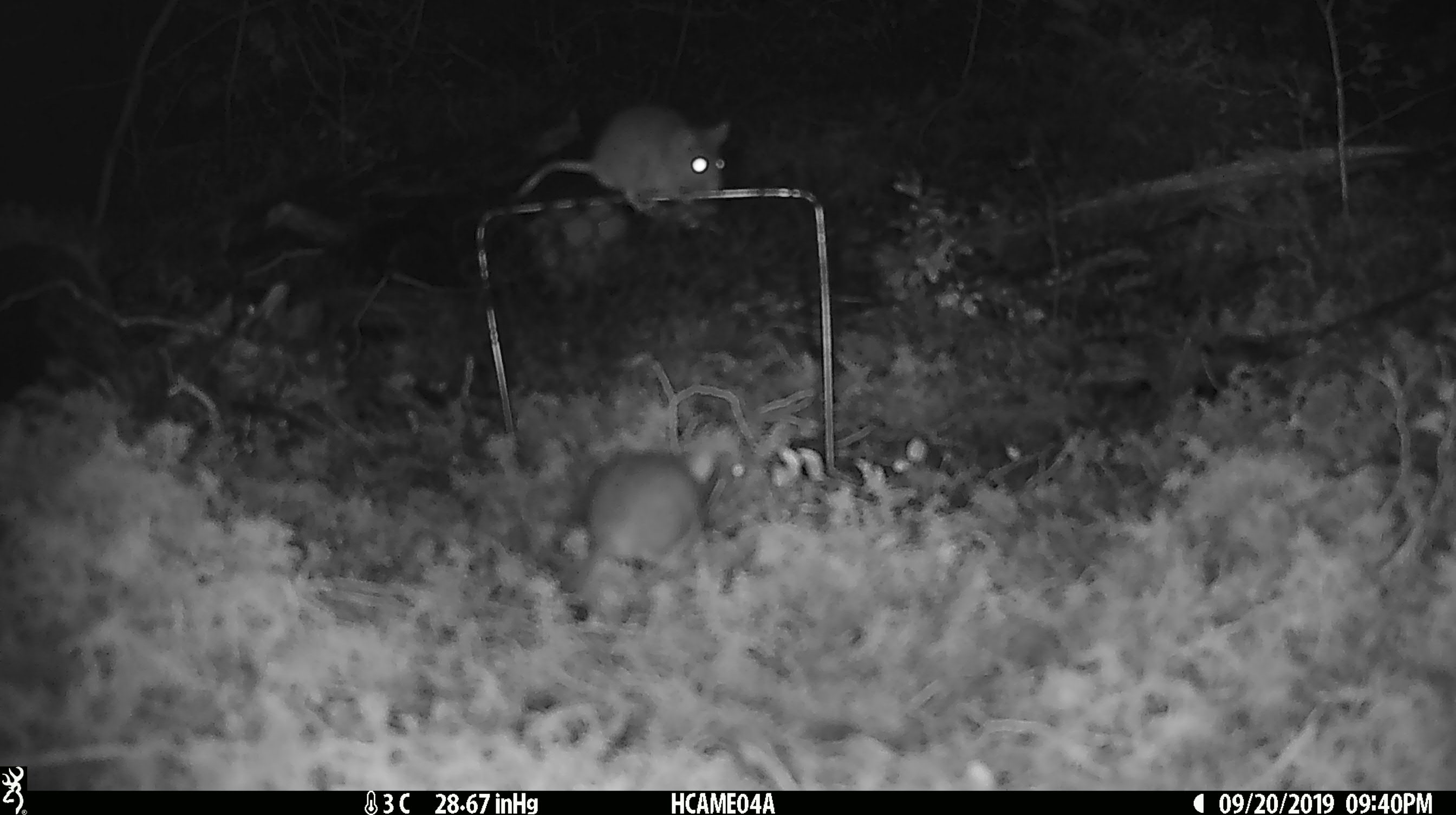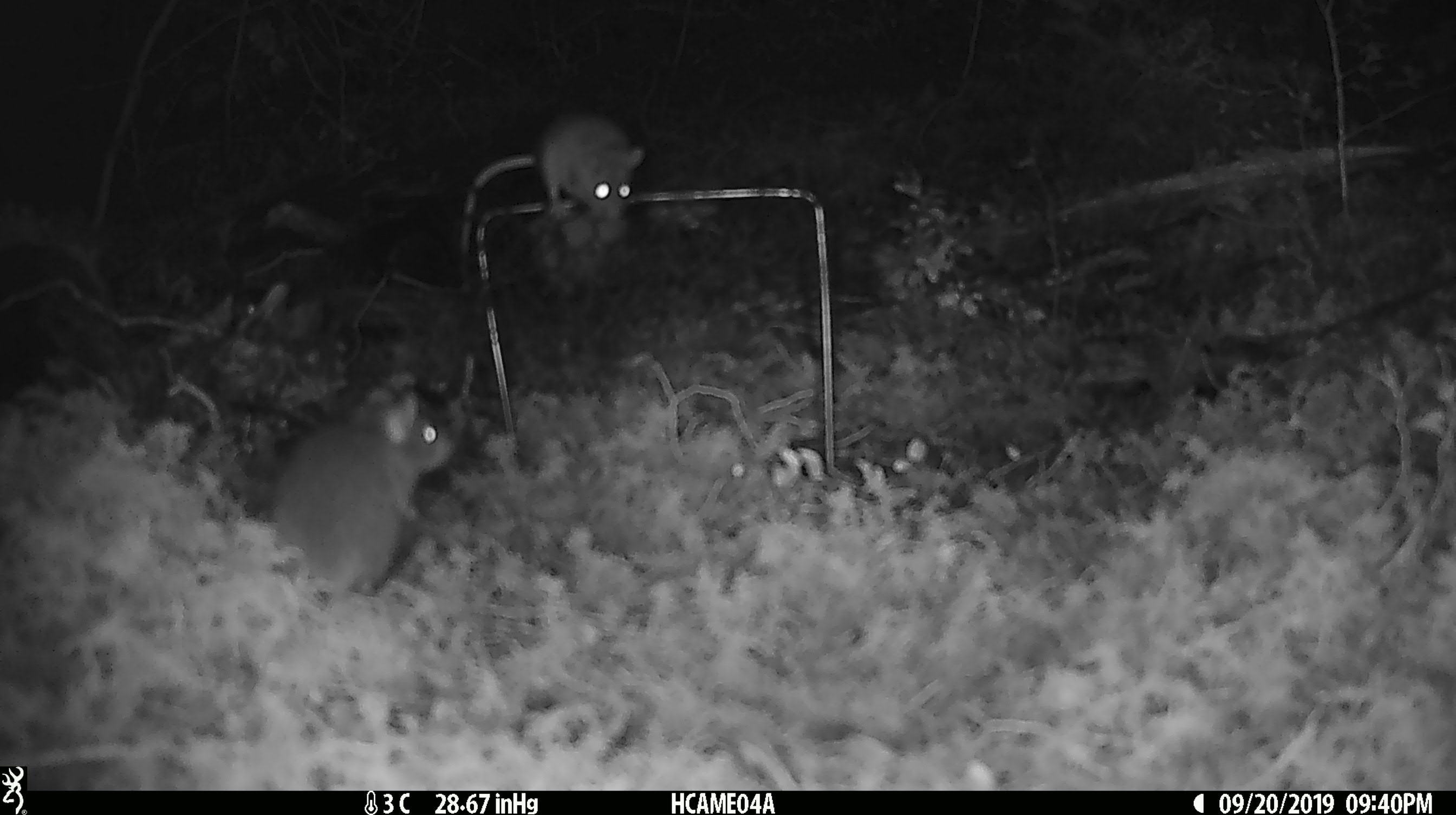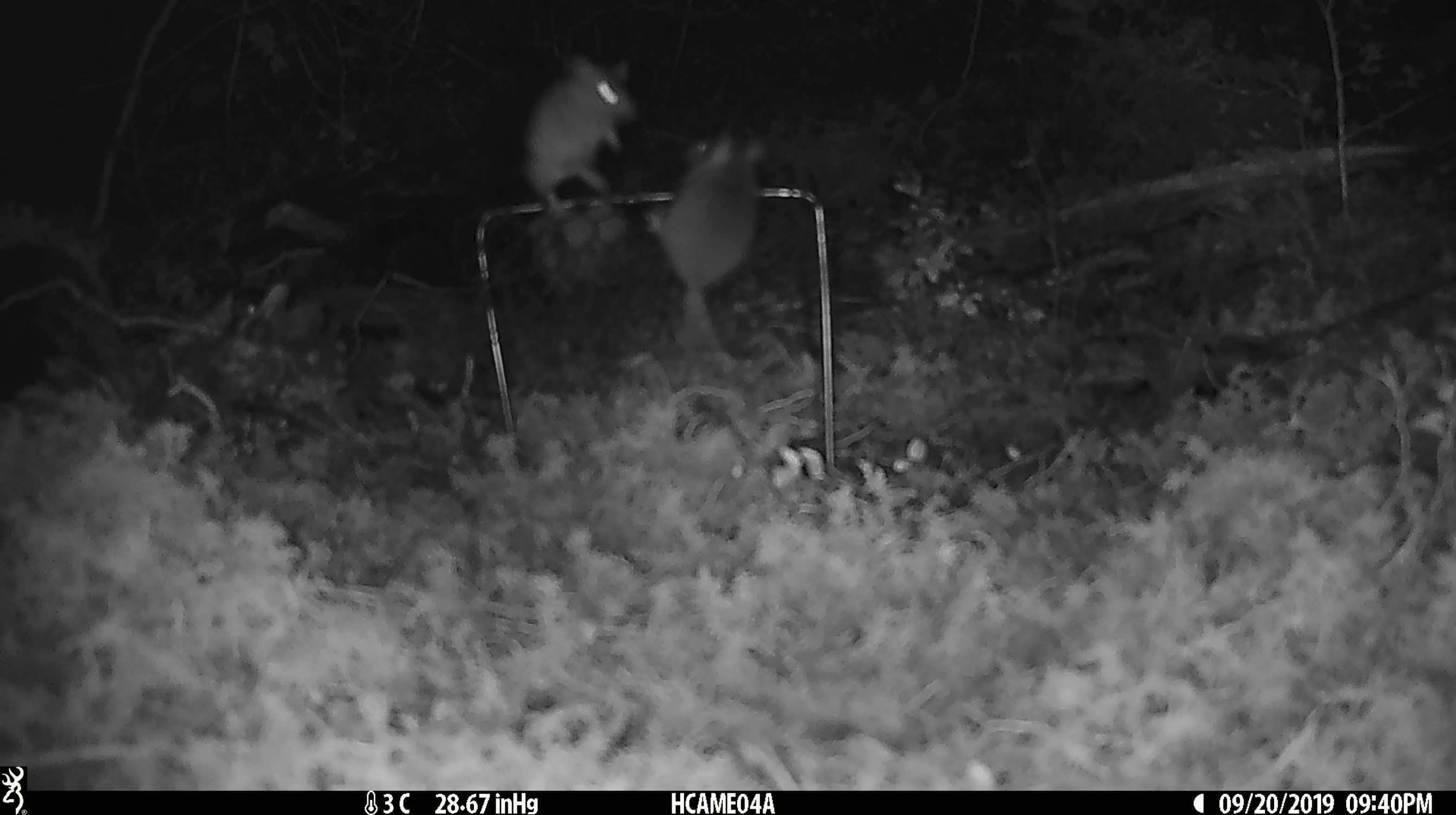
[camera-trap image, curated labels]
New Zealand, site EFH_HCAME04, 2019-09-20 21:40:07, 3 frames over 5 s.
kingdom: Animalia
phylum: Chordata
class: Mammalia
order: Rodentia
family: Muridae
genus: Mus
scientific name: Mus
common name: mouse